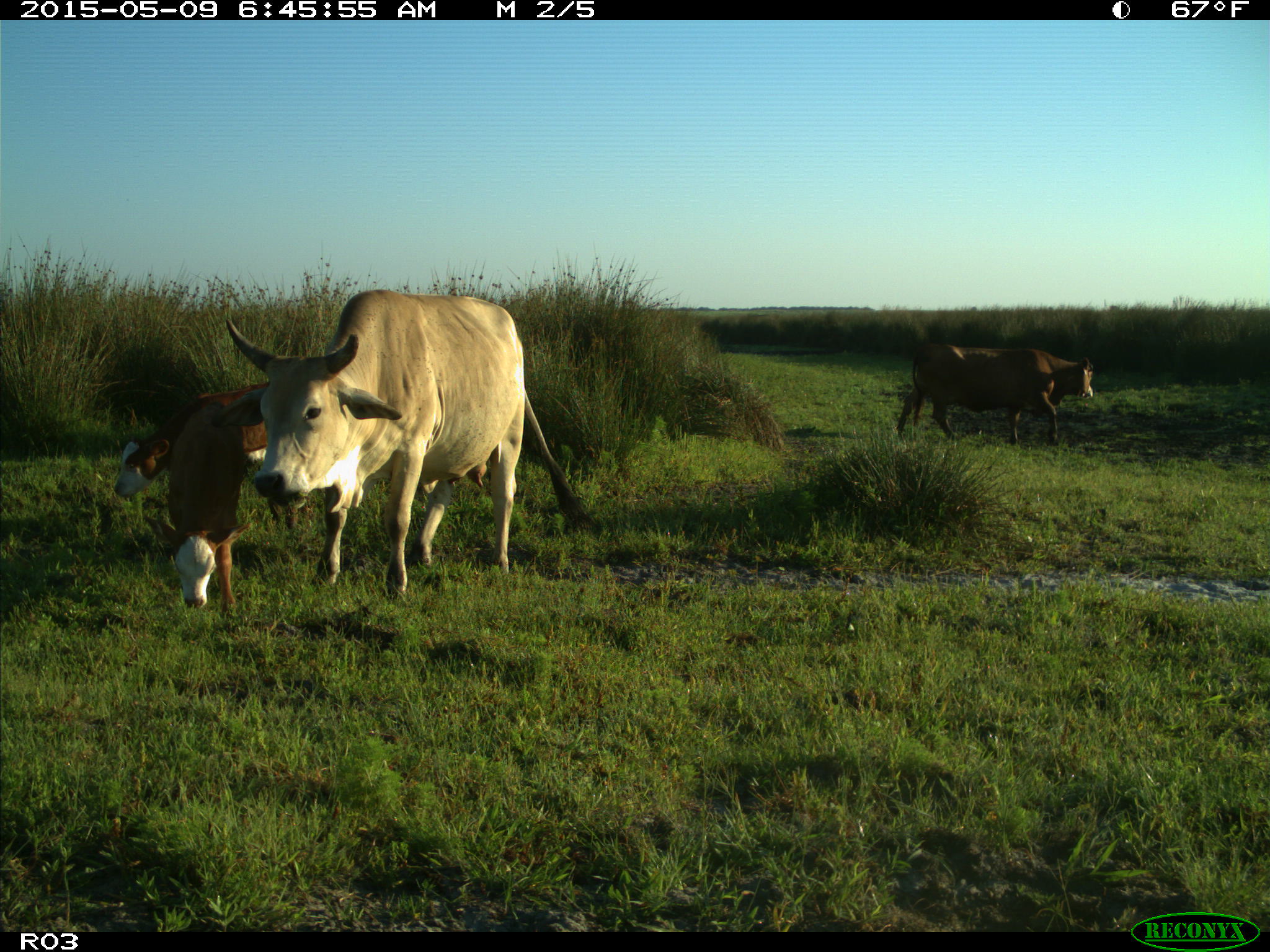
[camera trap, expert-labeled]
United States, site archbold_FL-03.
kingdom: Animalia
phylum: Chordata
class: Mammalia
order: Artiodactyla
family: Bovidae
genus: Bos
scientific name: Bos taurus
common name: domestic cow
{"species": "Bos taurus (domestic cow)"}